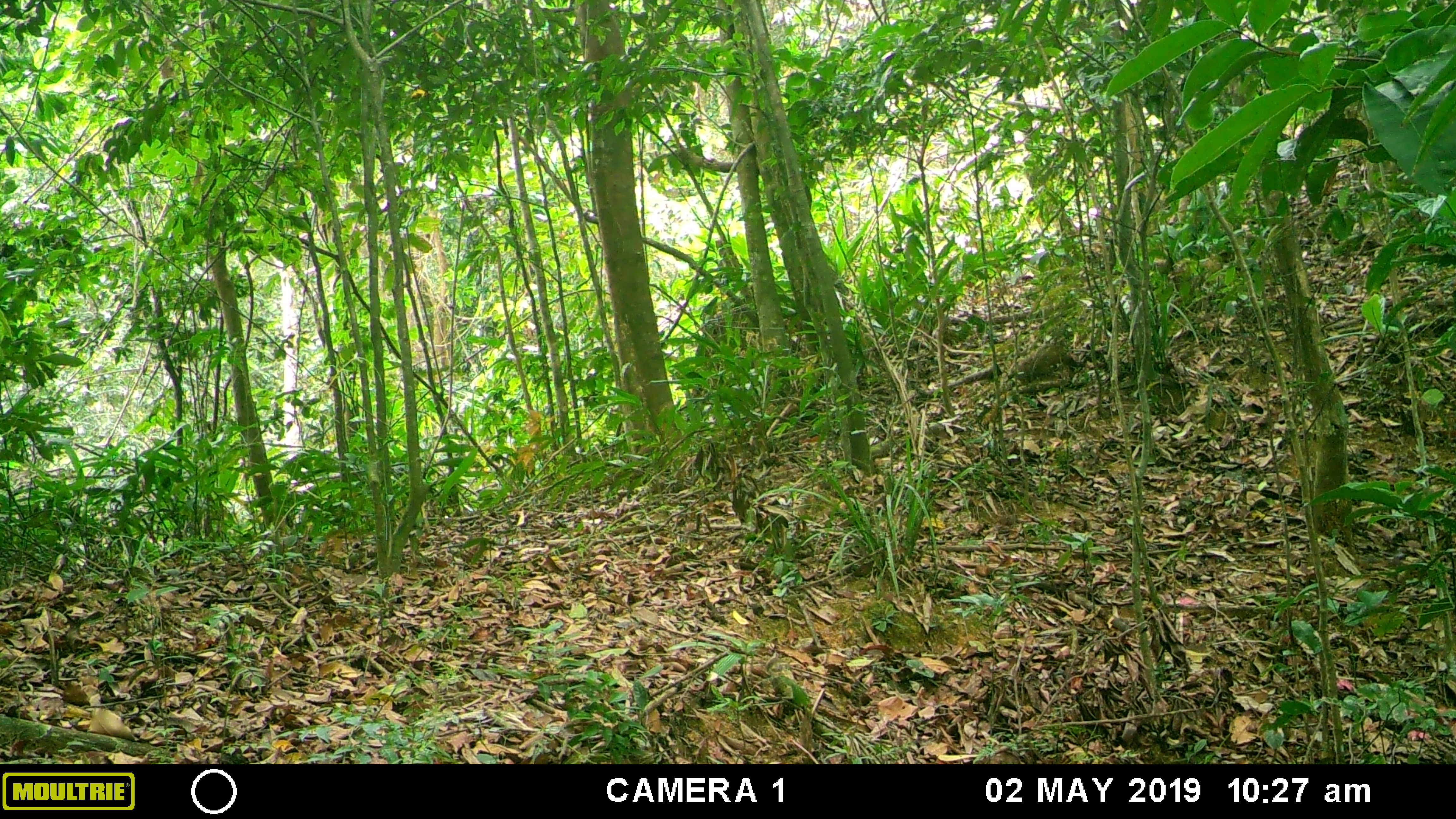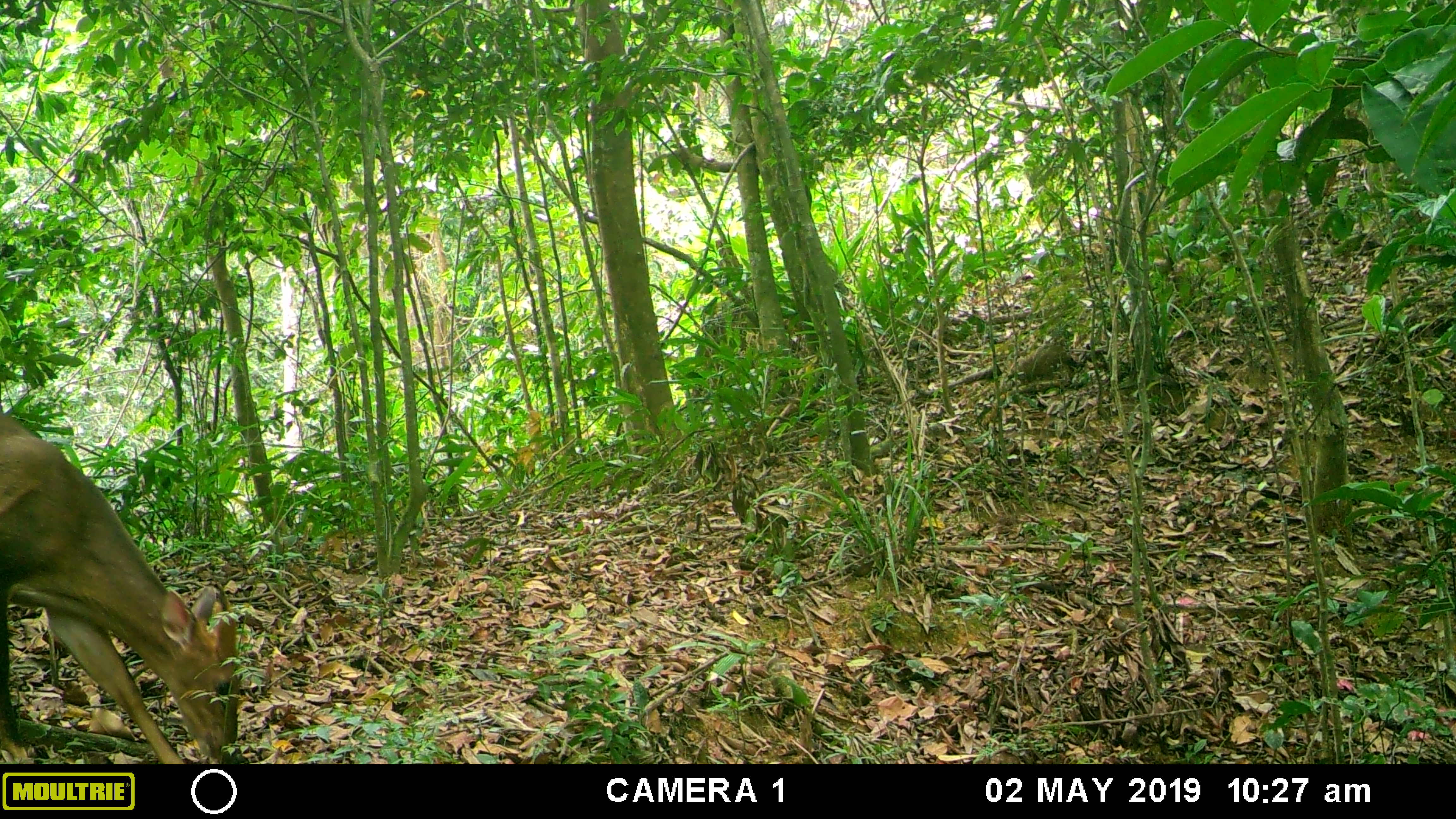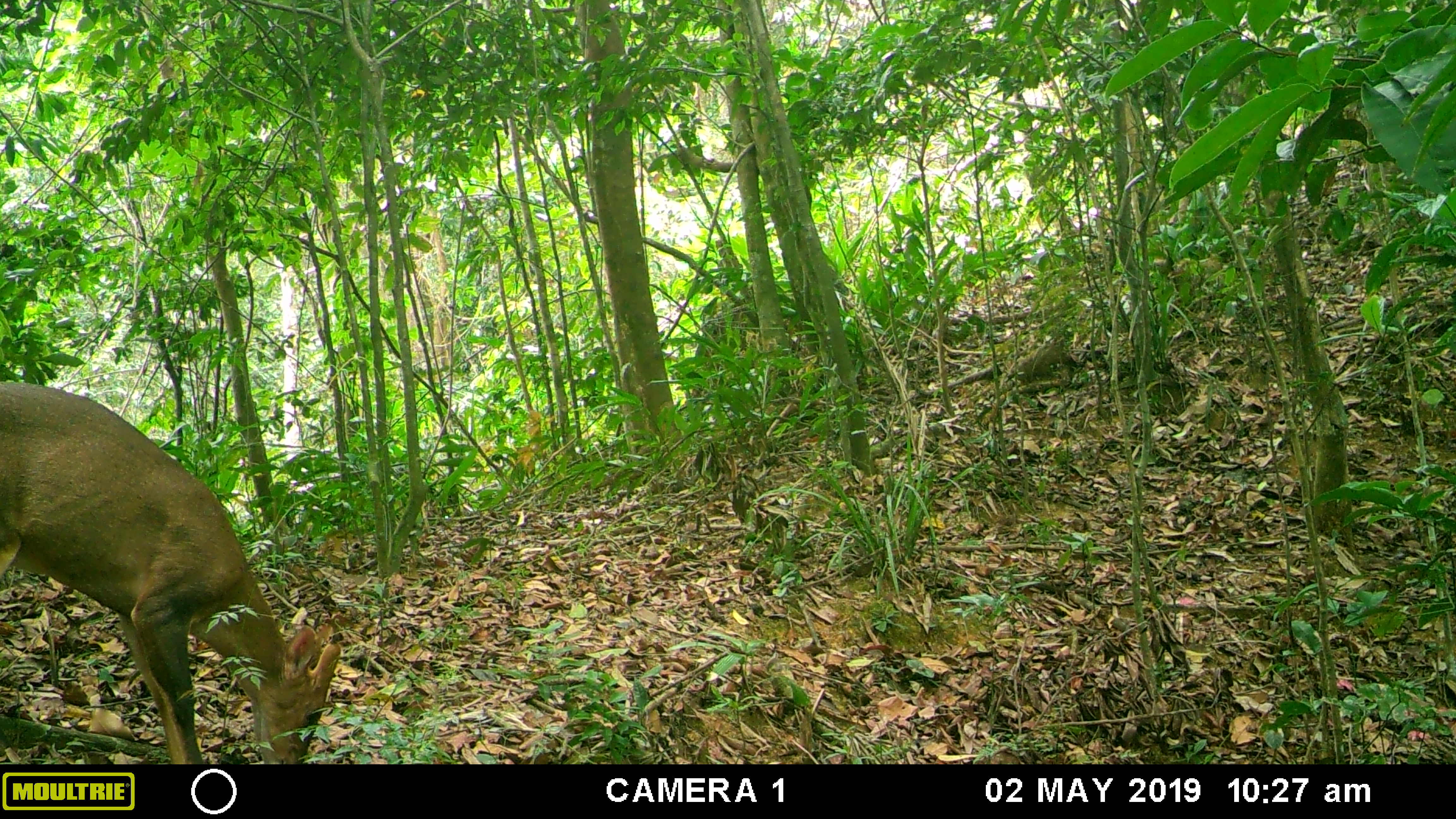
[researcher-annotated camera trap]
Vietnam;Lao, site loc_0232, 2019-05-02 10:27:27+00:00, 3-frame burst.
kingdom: Animalia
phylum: Chordata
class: Mammalia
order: Artiodactyla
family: Cervidae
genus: Muntiacus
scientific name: Muntiacus vuquangensis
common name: large-antlered muntjac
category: large antlered muntjac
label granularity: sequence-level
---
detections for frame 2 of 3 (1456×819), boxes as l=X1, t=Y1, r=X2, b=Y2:
large antlered muntjac: l=0, t=410, r=243, b=764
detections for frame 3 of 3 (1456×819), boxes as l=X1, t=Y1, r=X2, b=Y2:
large antlered muntjac: l=0, t=381, r=342, b=764